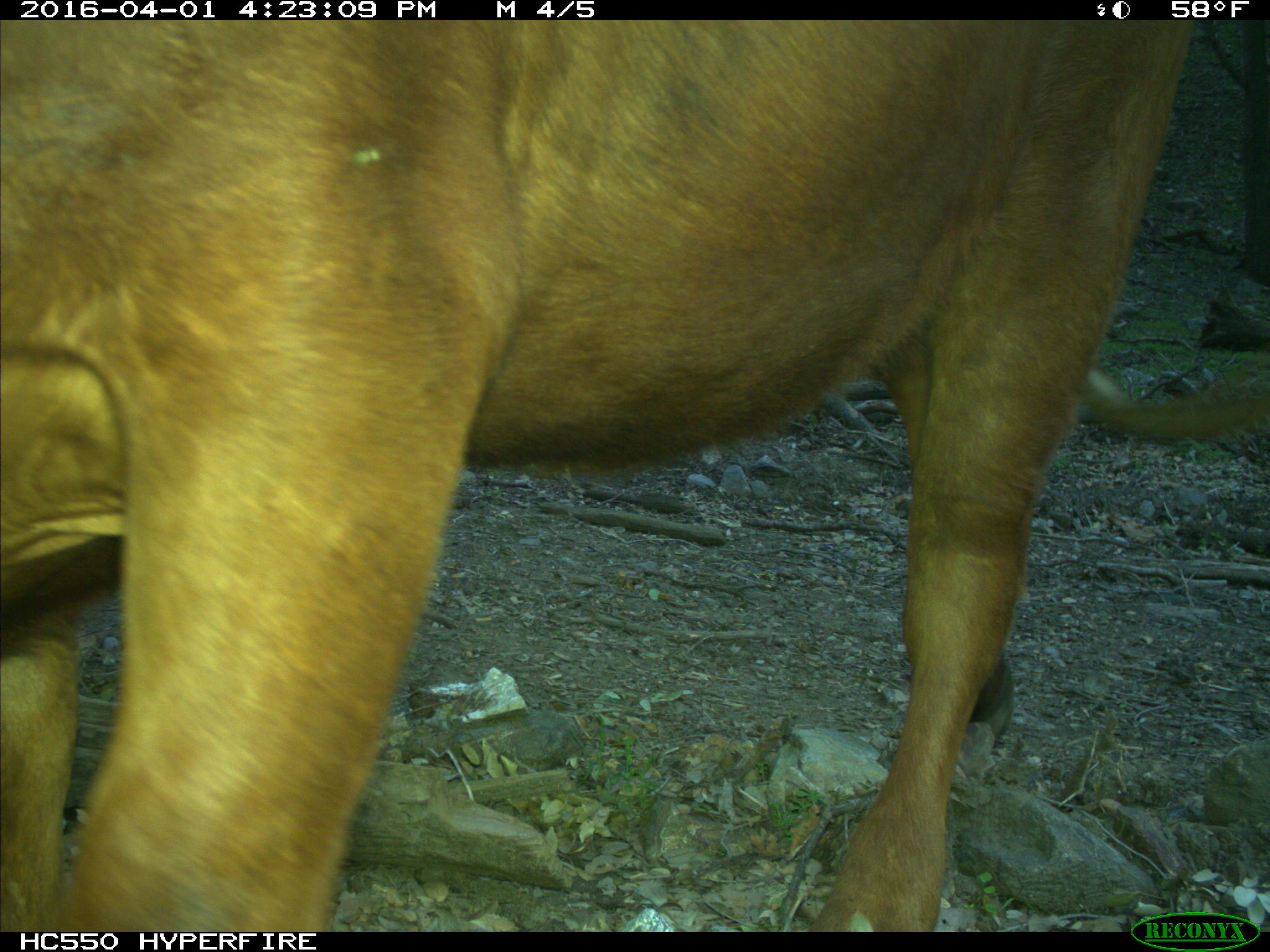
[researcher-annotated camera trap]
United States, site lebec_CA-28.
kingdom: Animalia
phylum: Chordata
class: Mammalia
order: Artiodactyla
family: Bovidae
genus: Bos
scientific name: Bos taurus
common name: domestic cow